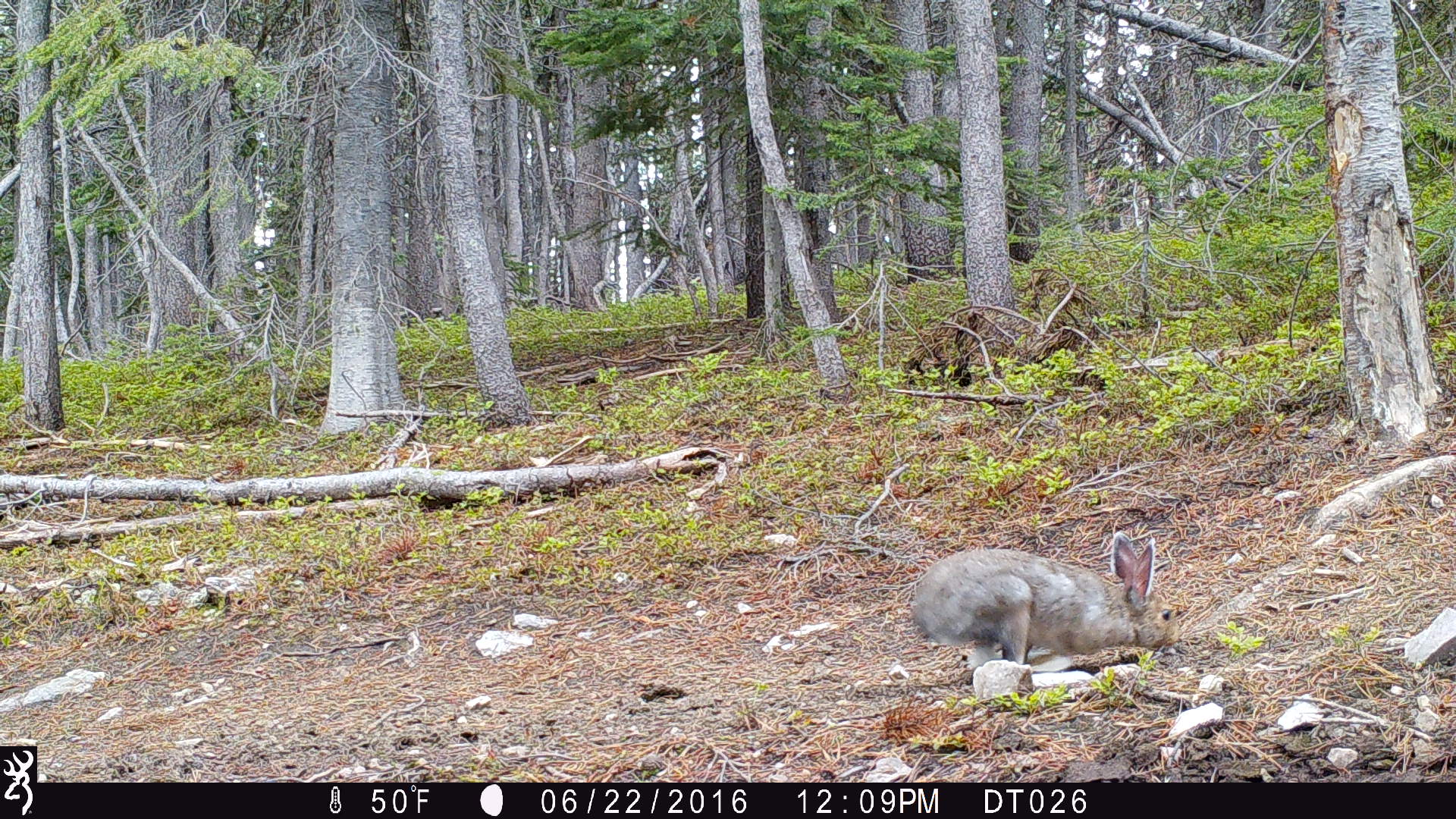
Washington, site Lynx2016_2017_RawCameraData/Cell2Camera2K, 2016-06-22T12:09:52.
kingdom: Animalia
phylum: Chordata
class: Mammalia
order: Lagomorpha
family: Leporidae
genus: Lepus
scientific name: Lepus americanus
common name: snowshoe hare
Lepus americanus (snowshoe hare). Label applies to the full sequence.